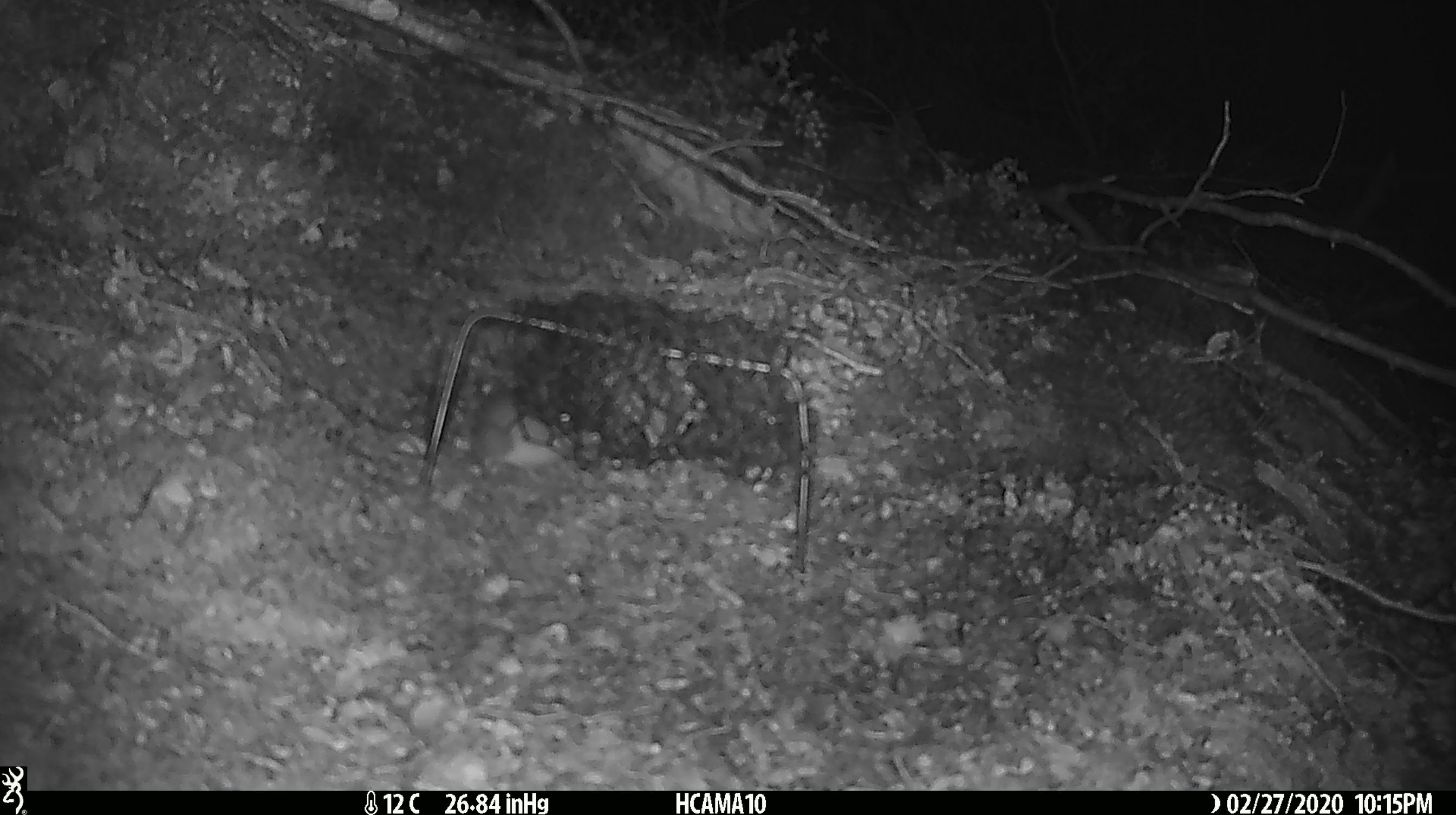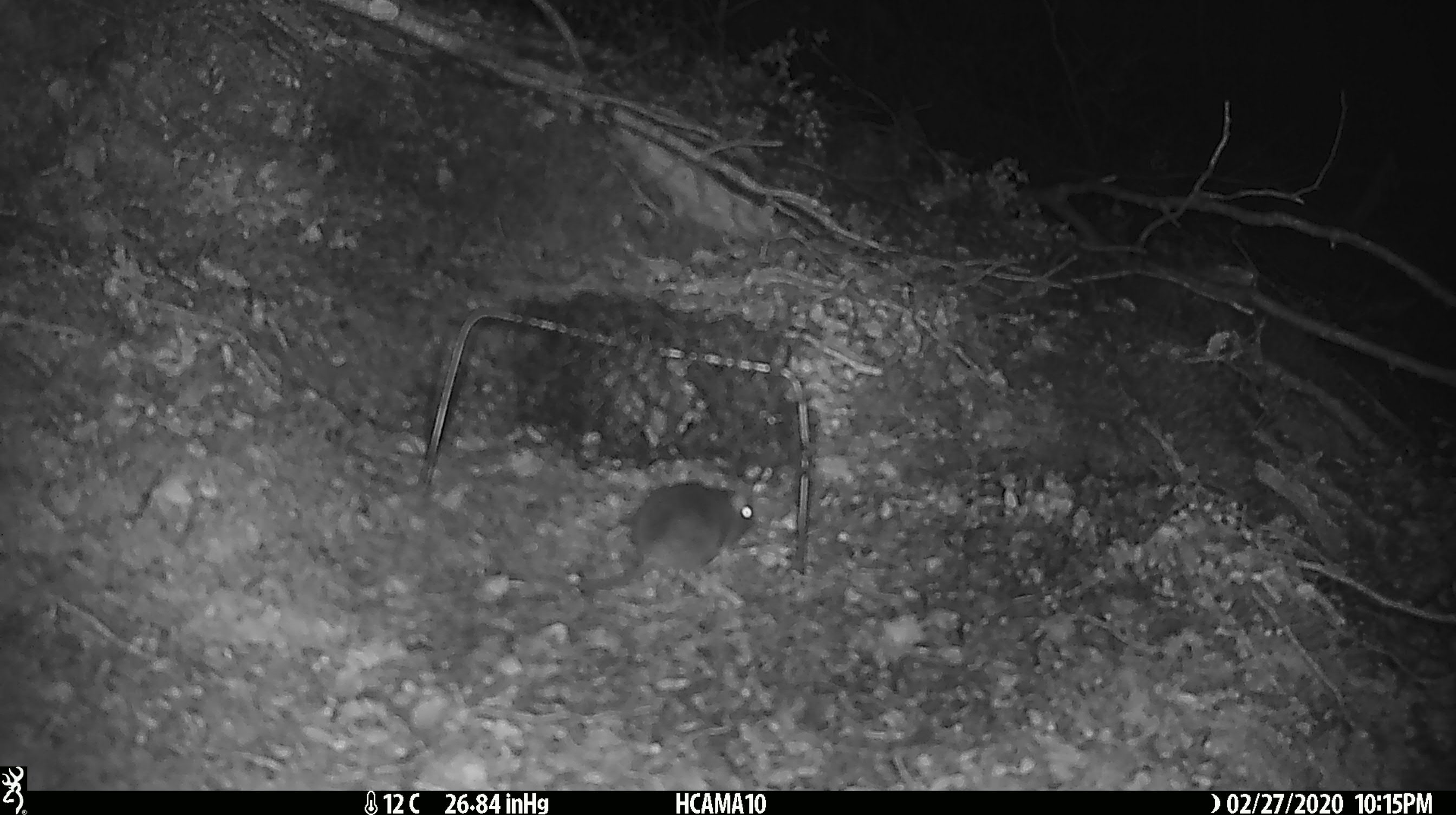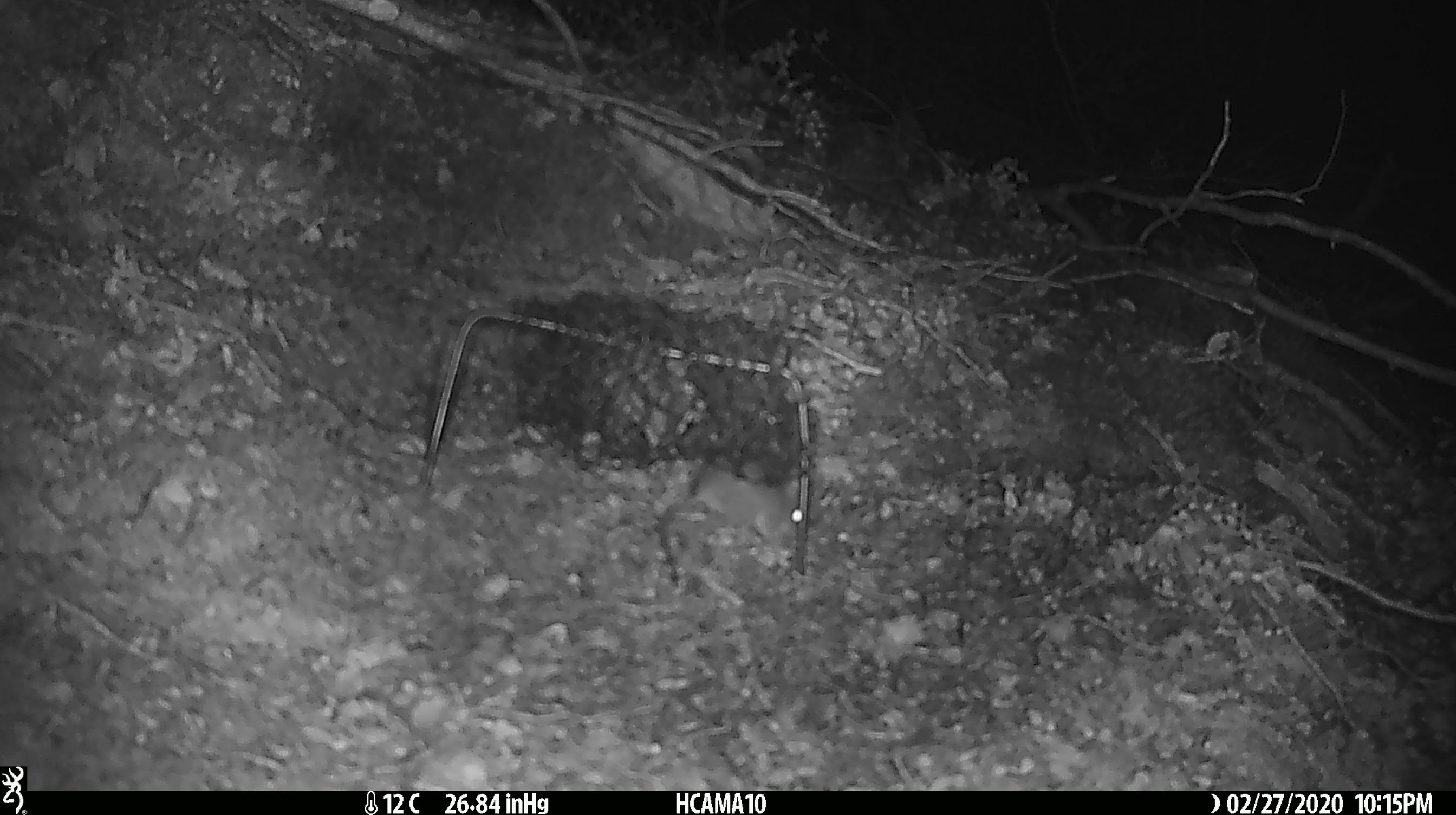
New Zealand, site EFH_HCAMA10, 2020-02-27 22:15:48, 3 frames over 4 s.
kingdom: Animalia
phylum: Chordata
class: Mammalia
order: Rodentia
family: Muridae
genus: Mus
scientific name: Mus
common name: mouse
Mouse (Mus).